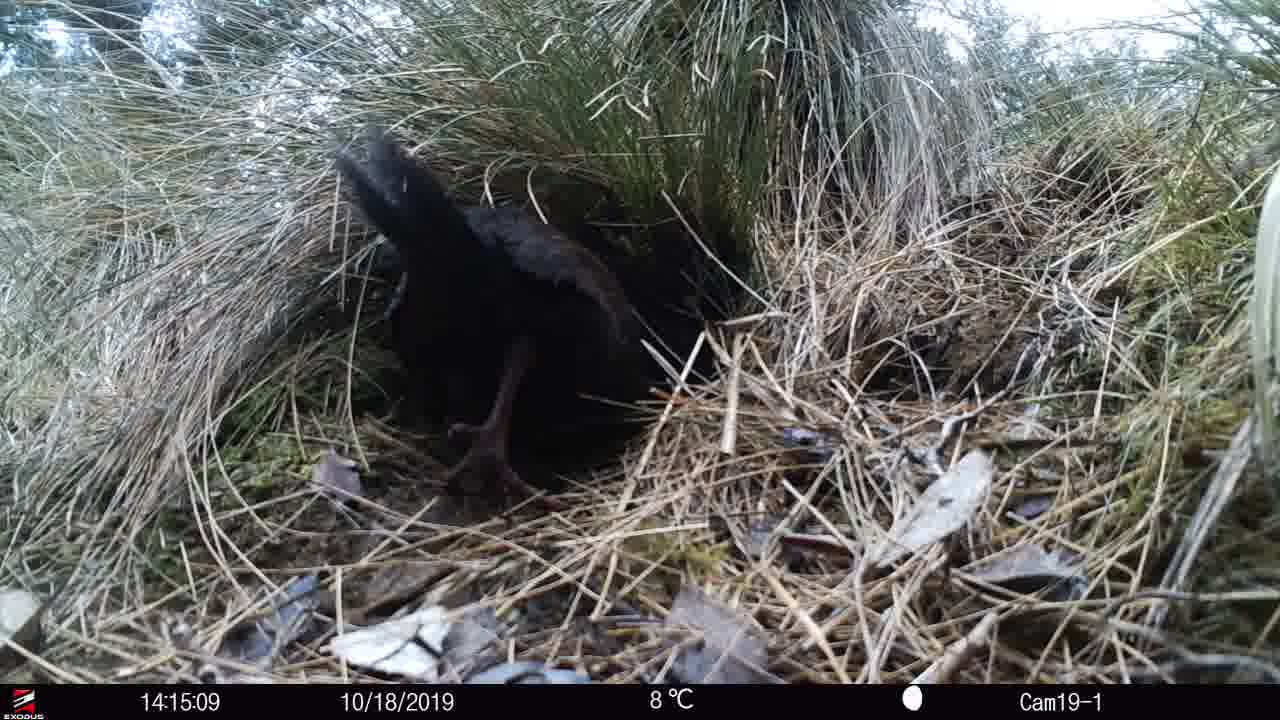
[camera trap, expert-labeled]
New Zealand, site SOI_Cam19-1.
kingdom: Animalia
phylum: Chordata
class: Aves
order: Gruiformes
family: Rallidae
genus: Gallirallus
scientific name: Gallirallus australis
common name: weka